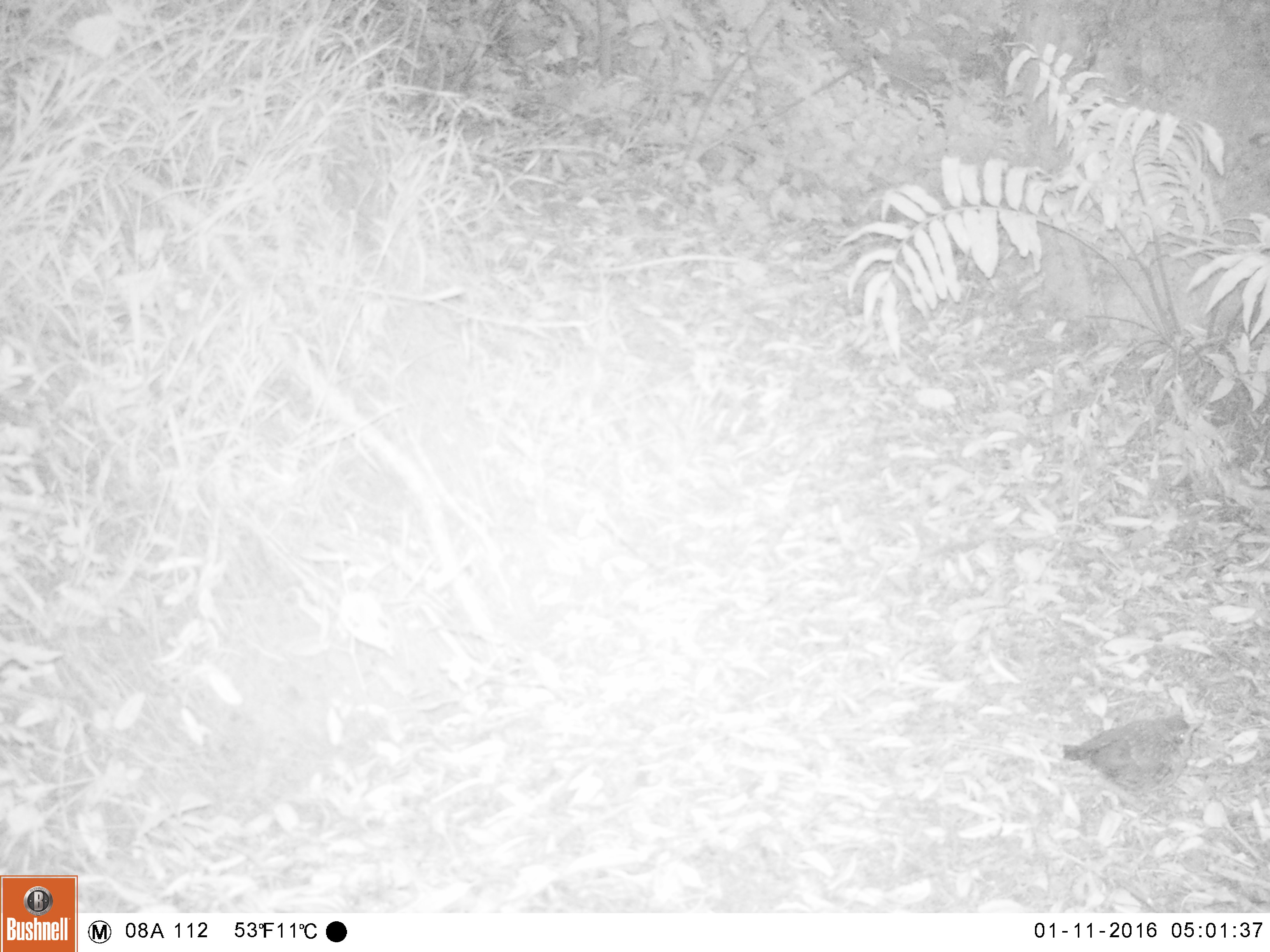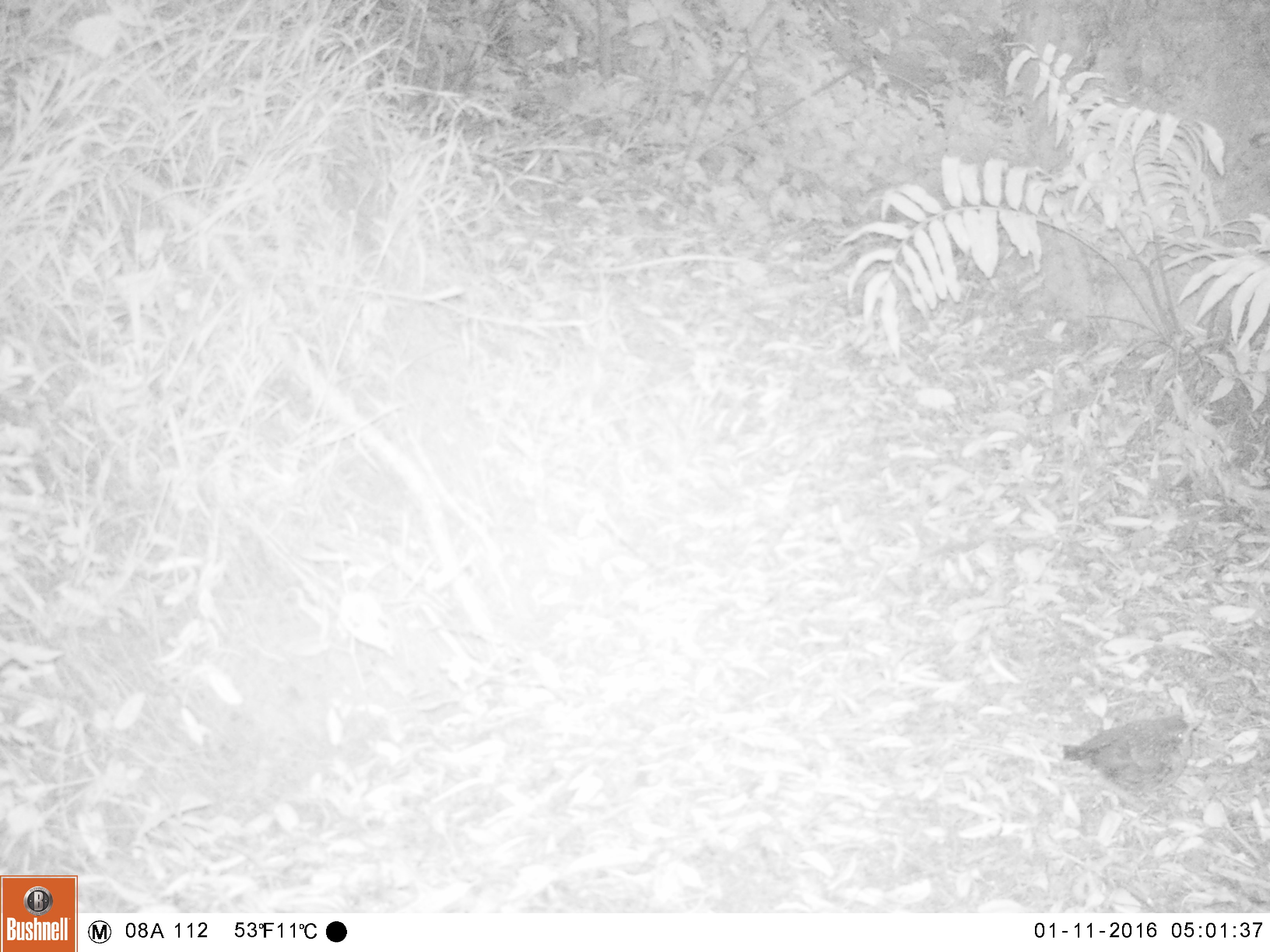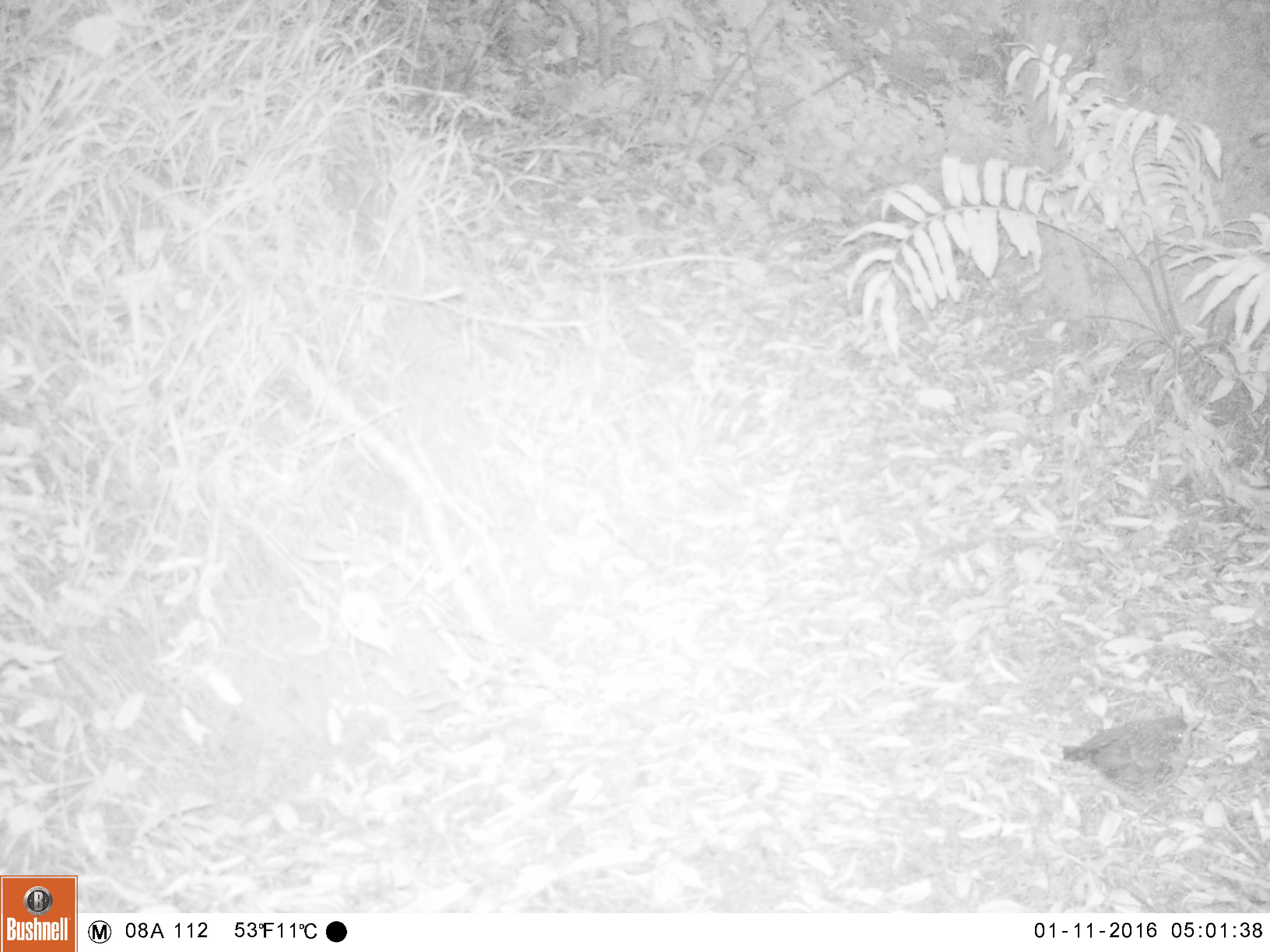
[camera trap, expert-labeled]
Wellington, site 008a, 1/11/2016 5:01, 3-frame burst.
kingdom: Animalia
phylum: Chordata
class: Aves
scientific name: Aves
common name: bird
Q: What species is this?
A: Bird (Aves).